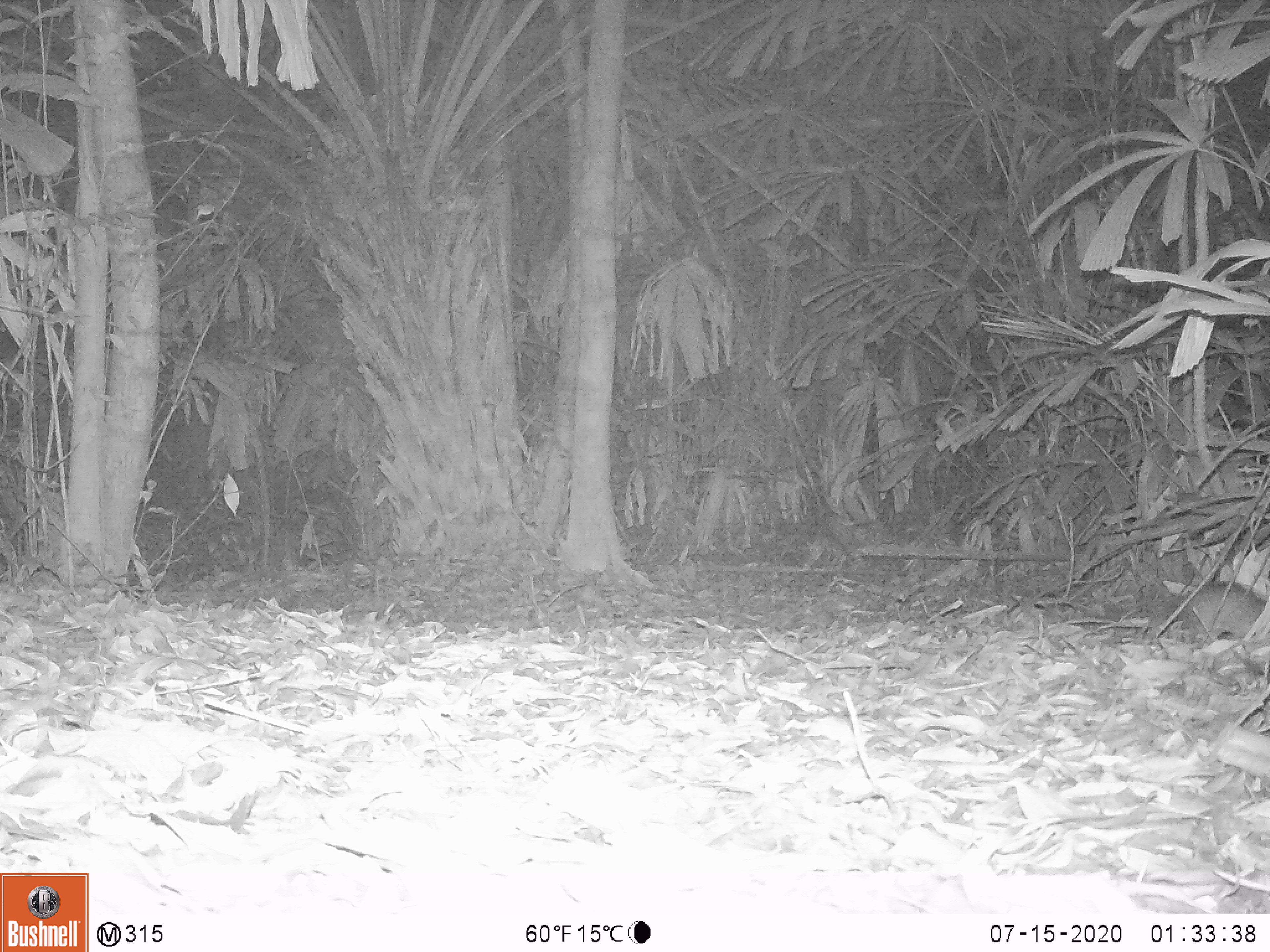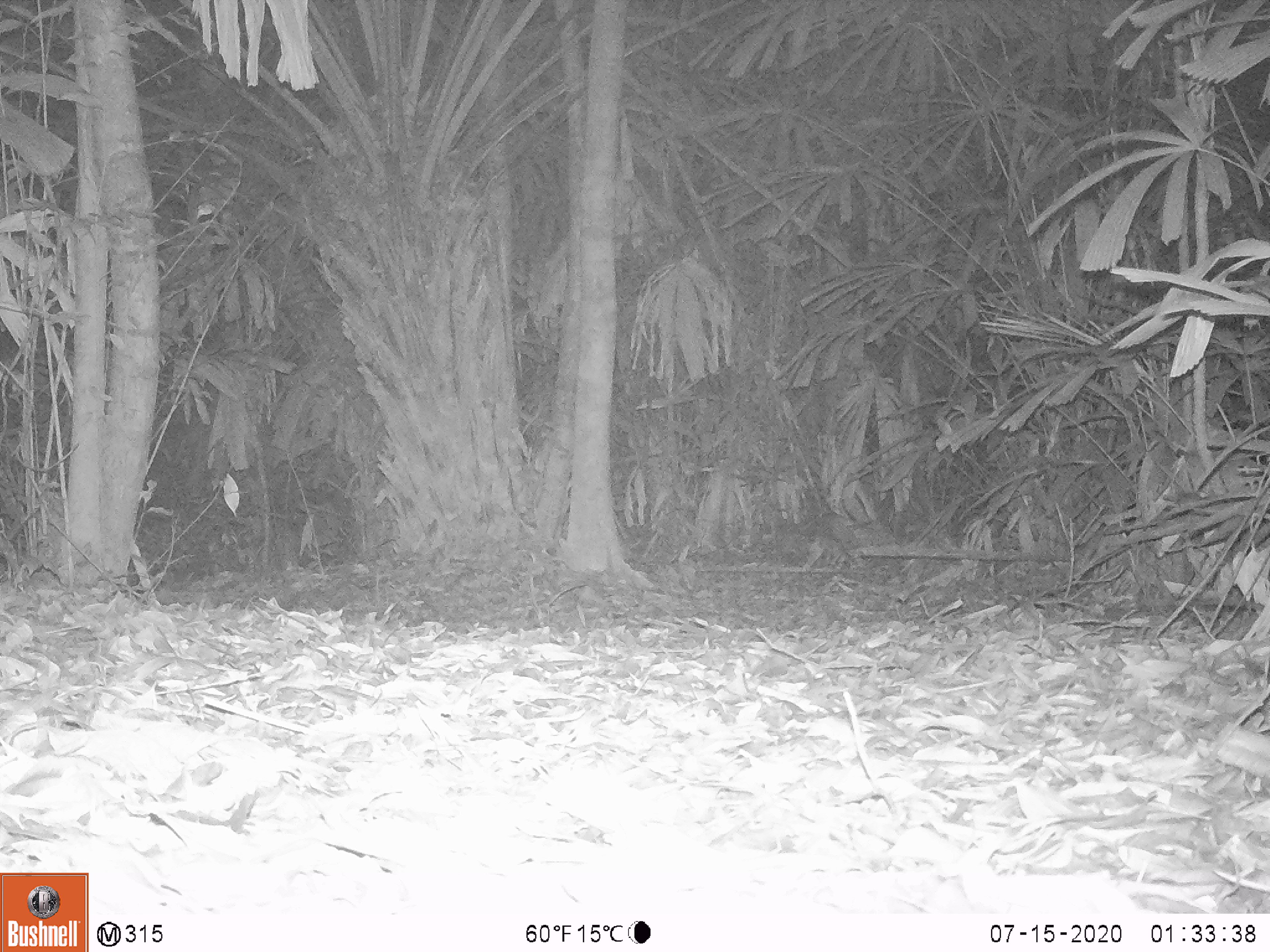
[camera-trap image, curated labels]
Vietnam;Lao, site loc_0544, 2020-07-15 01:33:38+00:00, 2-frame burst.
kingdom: Animalia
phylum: Chordata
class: Mammalia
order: Rodentia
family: Muridae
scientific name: Muridae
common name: old-world mice and rats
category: unidentified murid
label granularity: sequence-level